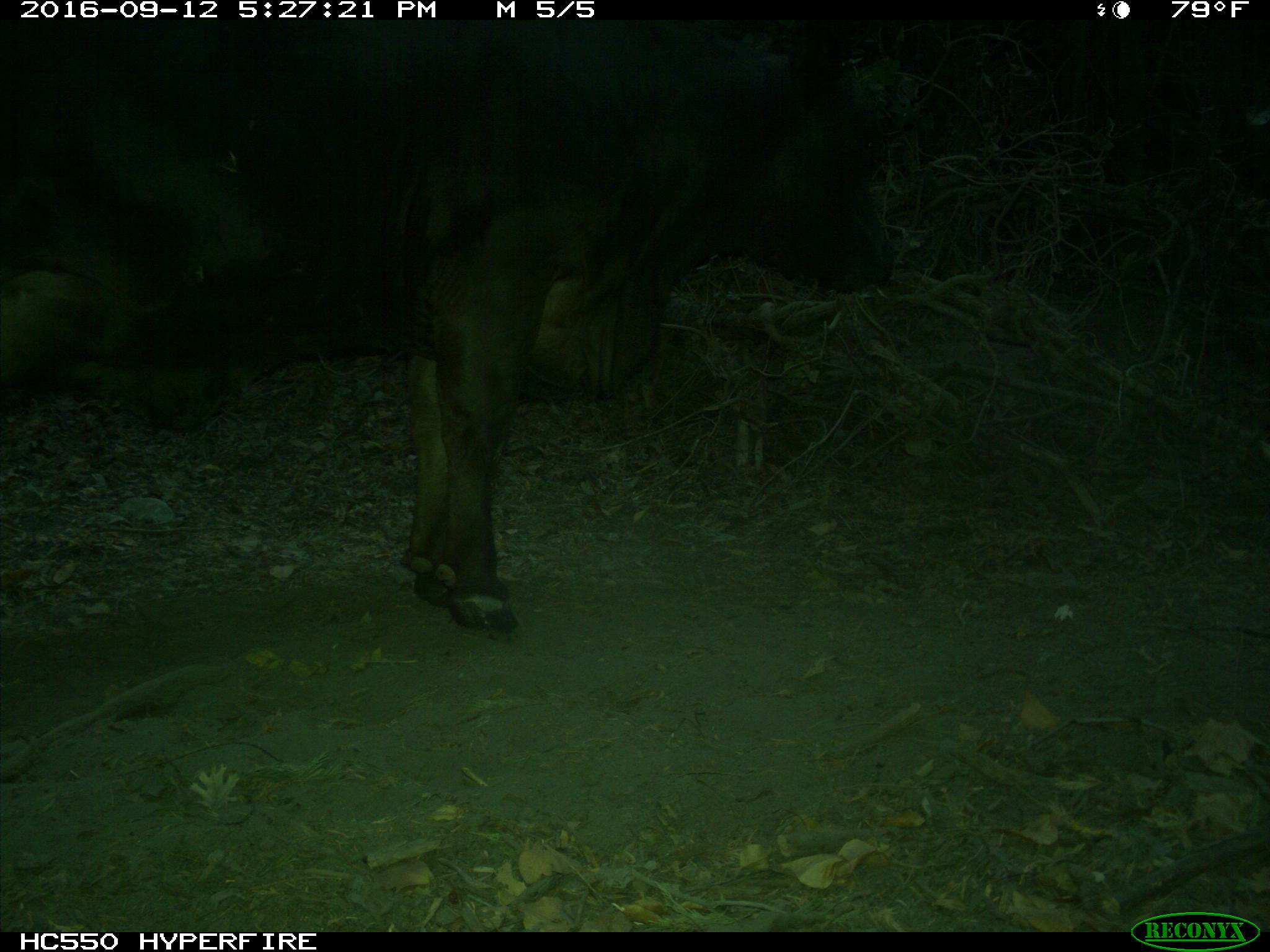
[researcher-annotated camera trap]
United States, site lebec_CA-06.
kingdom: Animalia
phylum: Chordata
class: Mammalia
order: Artiodactyla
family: Bovidae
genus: Bos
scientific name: Bos taurus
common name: domestic cow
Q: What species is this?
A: Bos taurus (domestic cow).